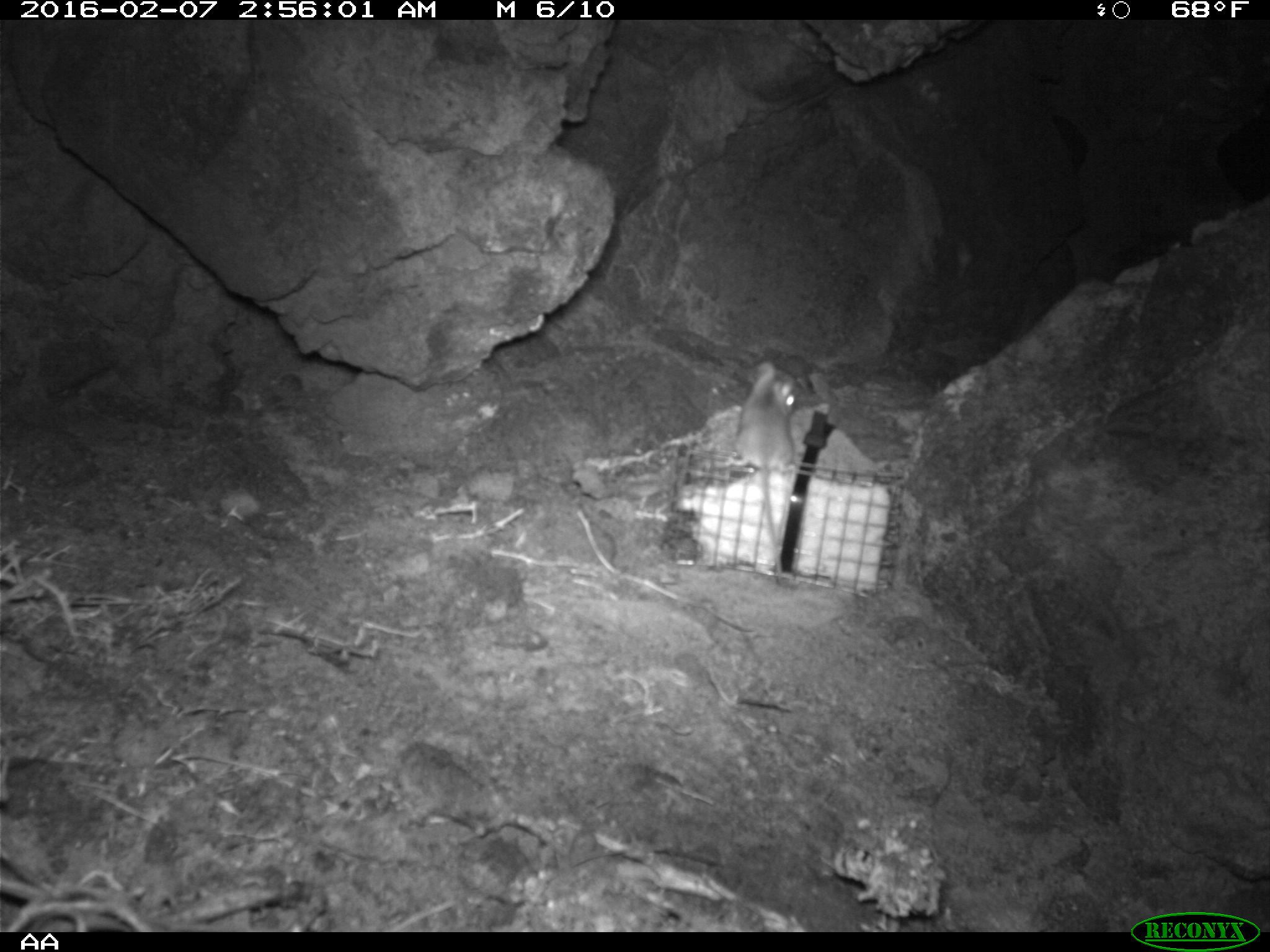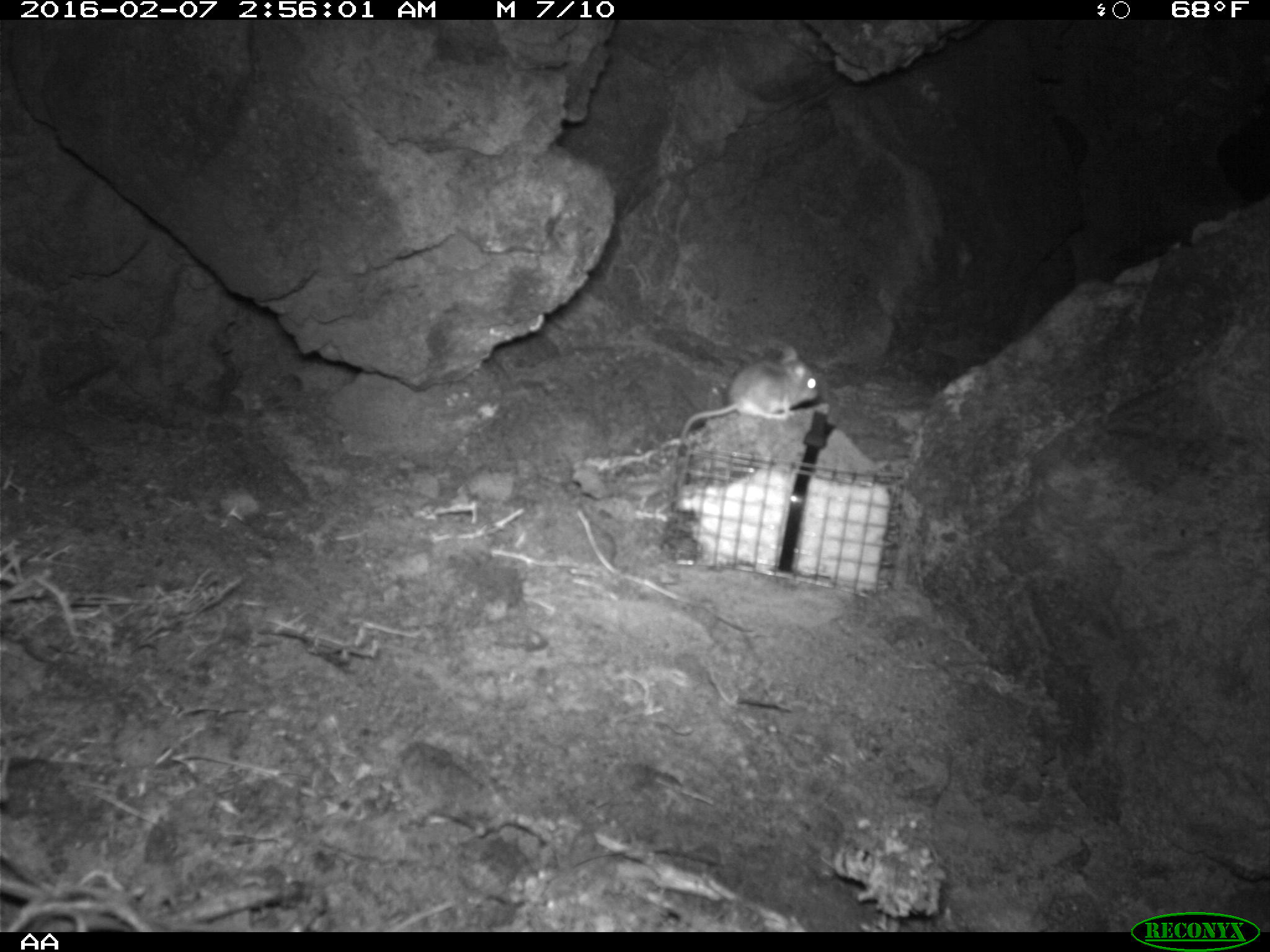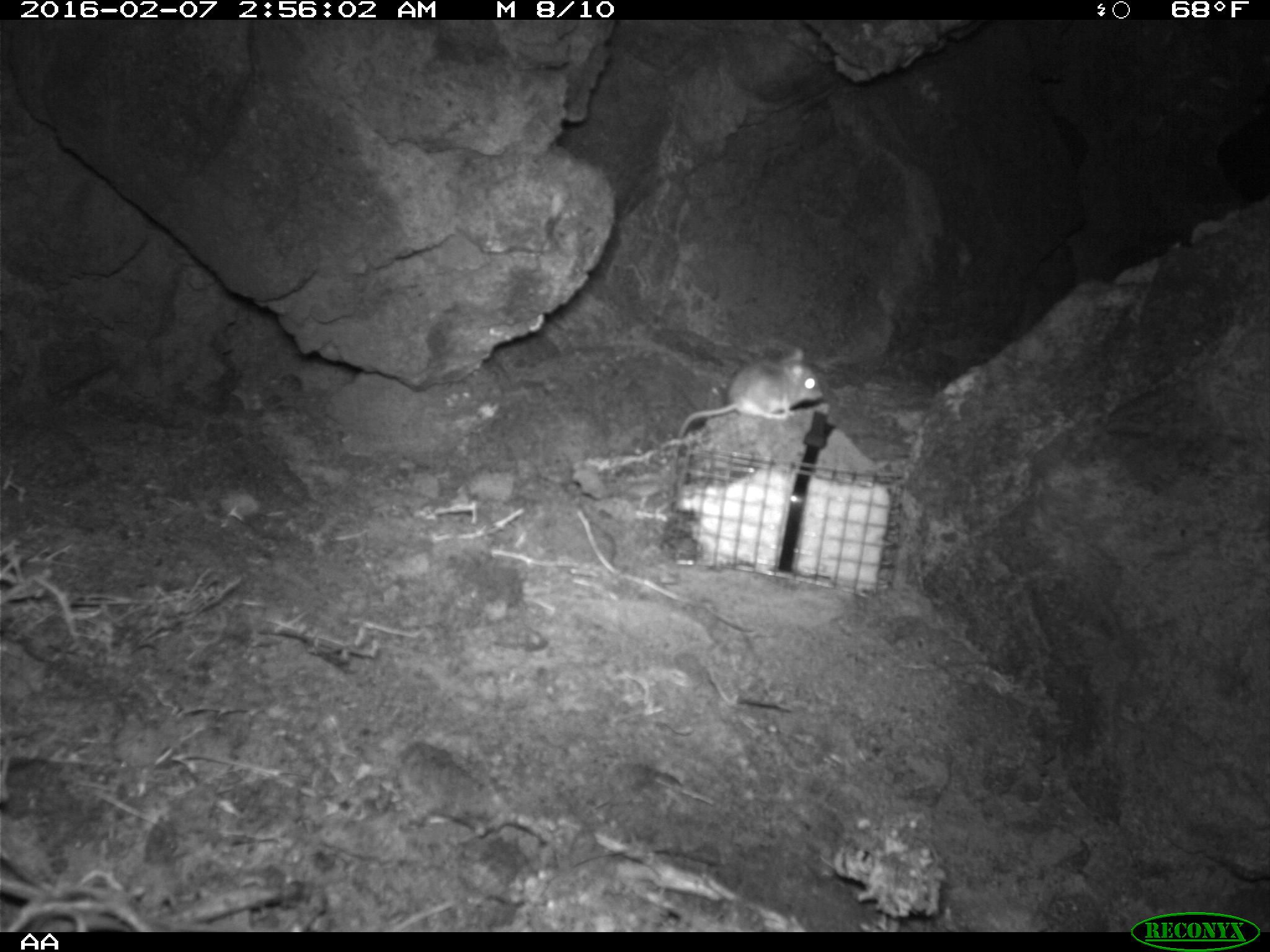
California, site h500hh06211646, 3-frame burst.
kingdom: Animalia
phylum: Chordata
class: Mammalia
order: Rodentia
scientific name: Rodentia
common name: rodent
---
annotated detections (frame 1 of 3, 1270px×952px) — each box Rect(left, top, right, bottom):
rodent: Rect(733, 362, 802, 584)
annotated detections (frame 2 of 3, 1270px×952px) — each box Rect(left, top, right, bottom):
rodent: Rect(678, 344, 820, 439)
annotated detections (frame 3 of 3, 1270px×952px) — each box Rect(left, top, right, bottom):
rodent: Rect(677, 345, 822, 434)